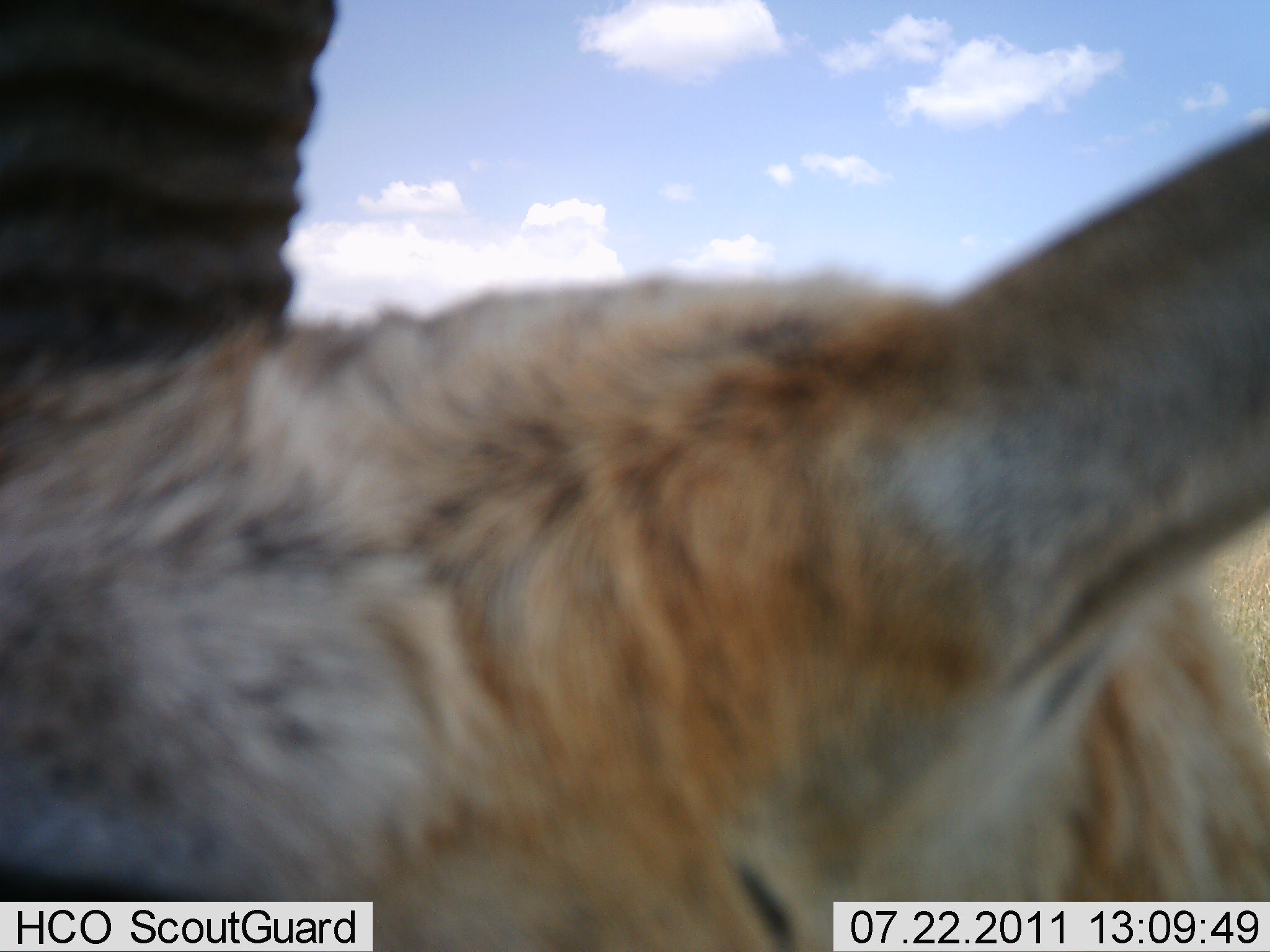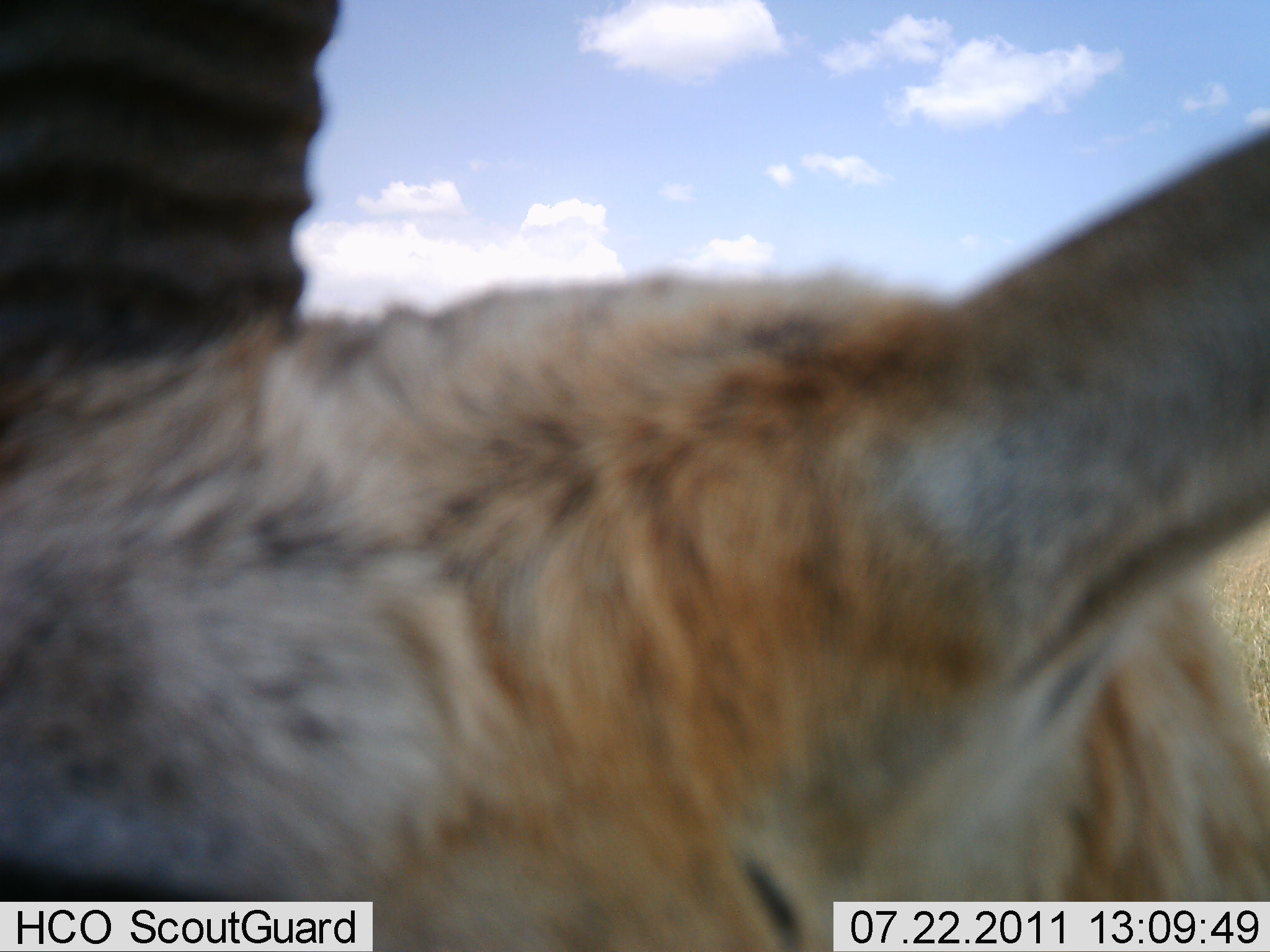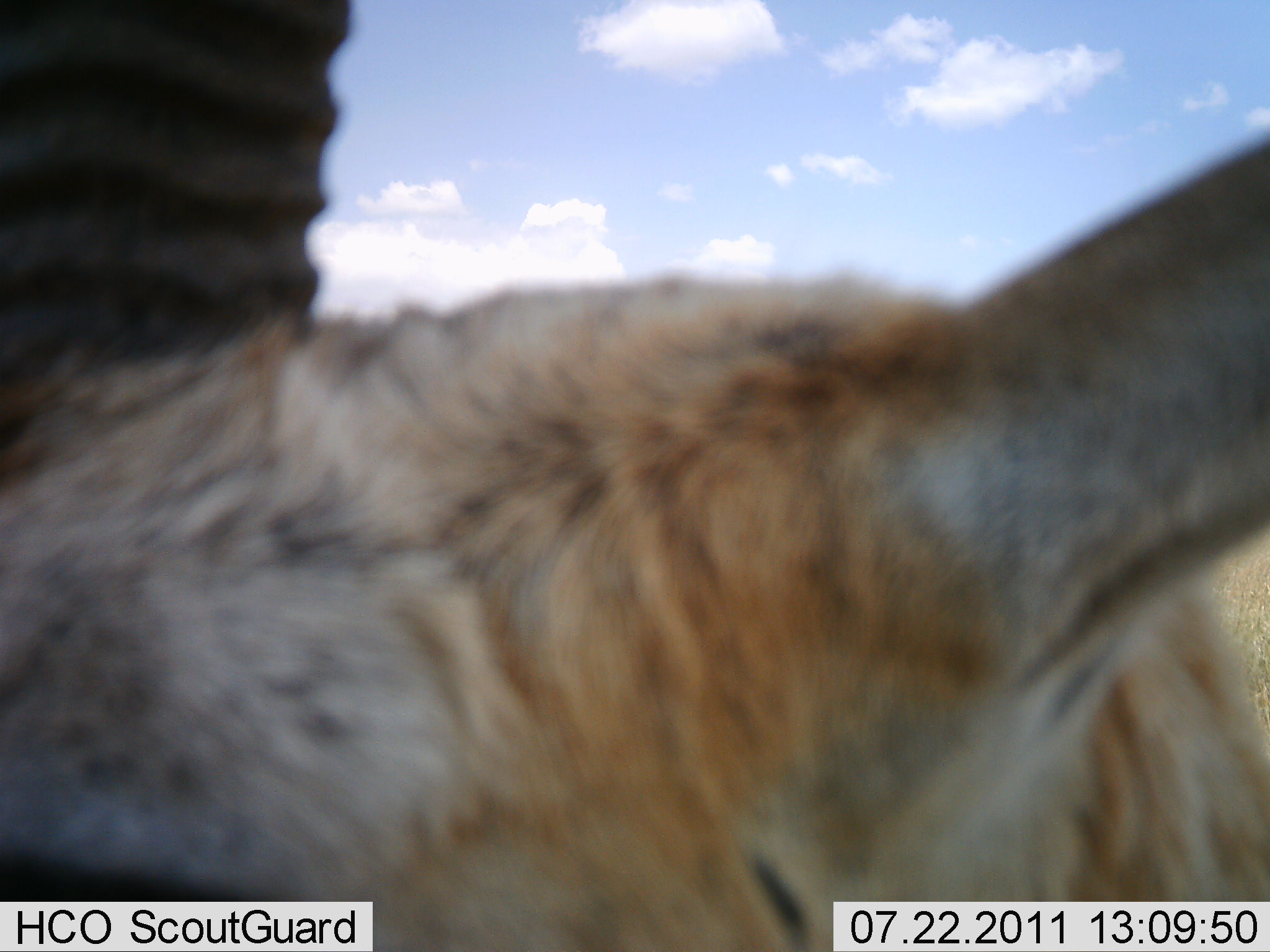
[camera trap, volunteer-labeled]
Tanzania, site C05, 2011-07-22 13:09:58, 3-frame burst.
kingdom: Animalia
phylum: Chordata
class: Mammalia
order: Artiodactyla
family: Bovidae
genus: Eudorcas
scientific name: Eudorcas thomsonii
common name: thomson's gazelle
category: gazellethomsons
Gazellethomsons (thomson's gazelle) (Eudorcas thomsonii), count 1. Behavior (volunteer vote fractions): standing 82%, resting 0%, moving 9%, interacting 9%. Young present (vote fraction): 0%. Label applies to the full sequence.